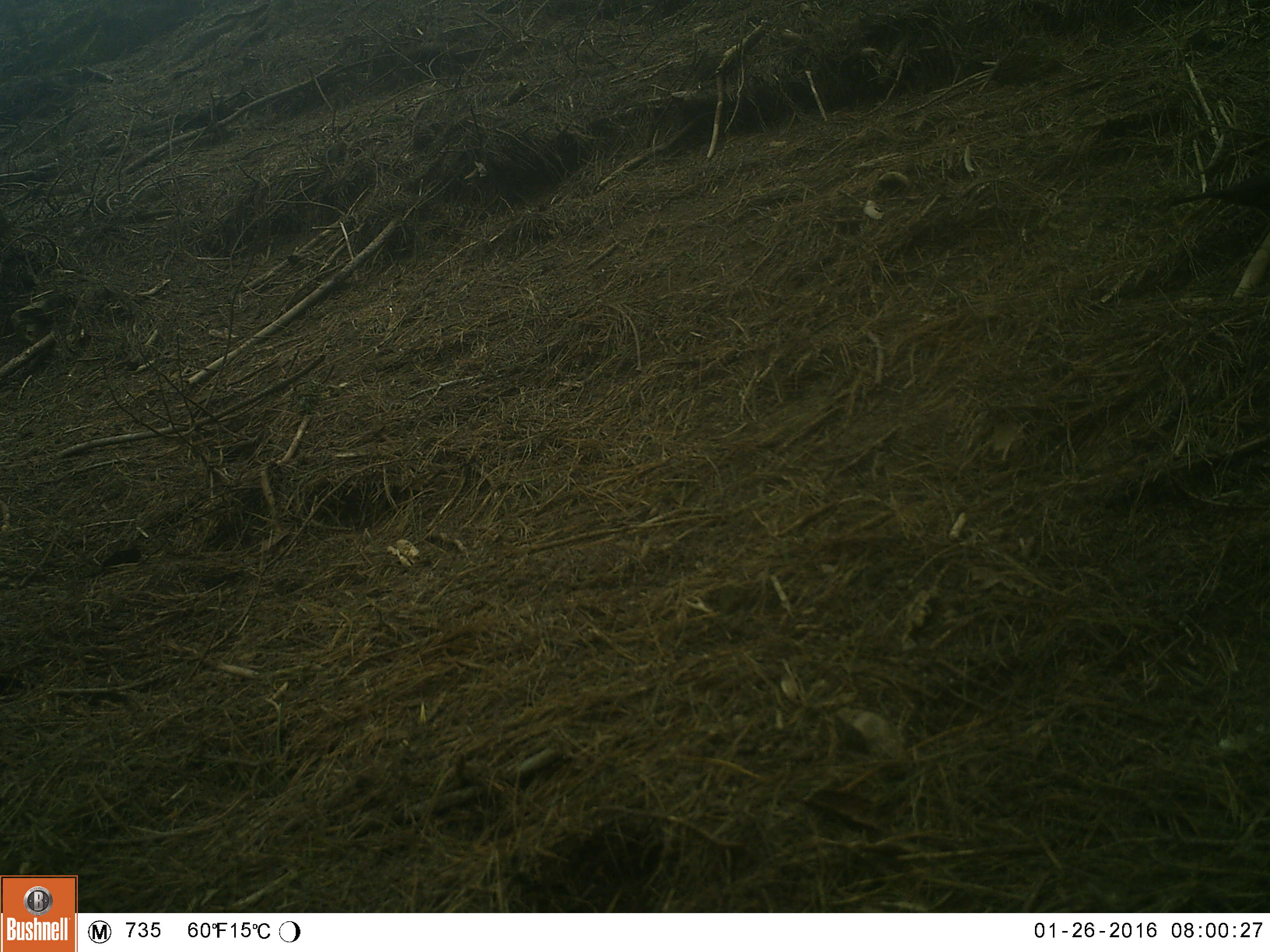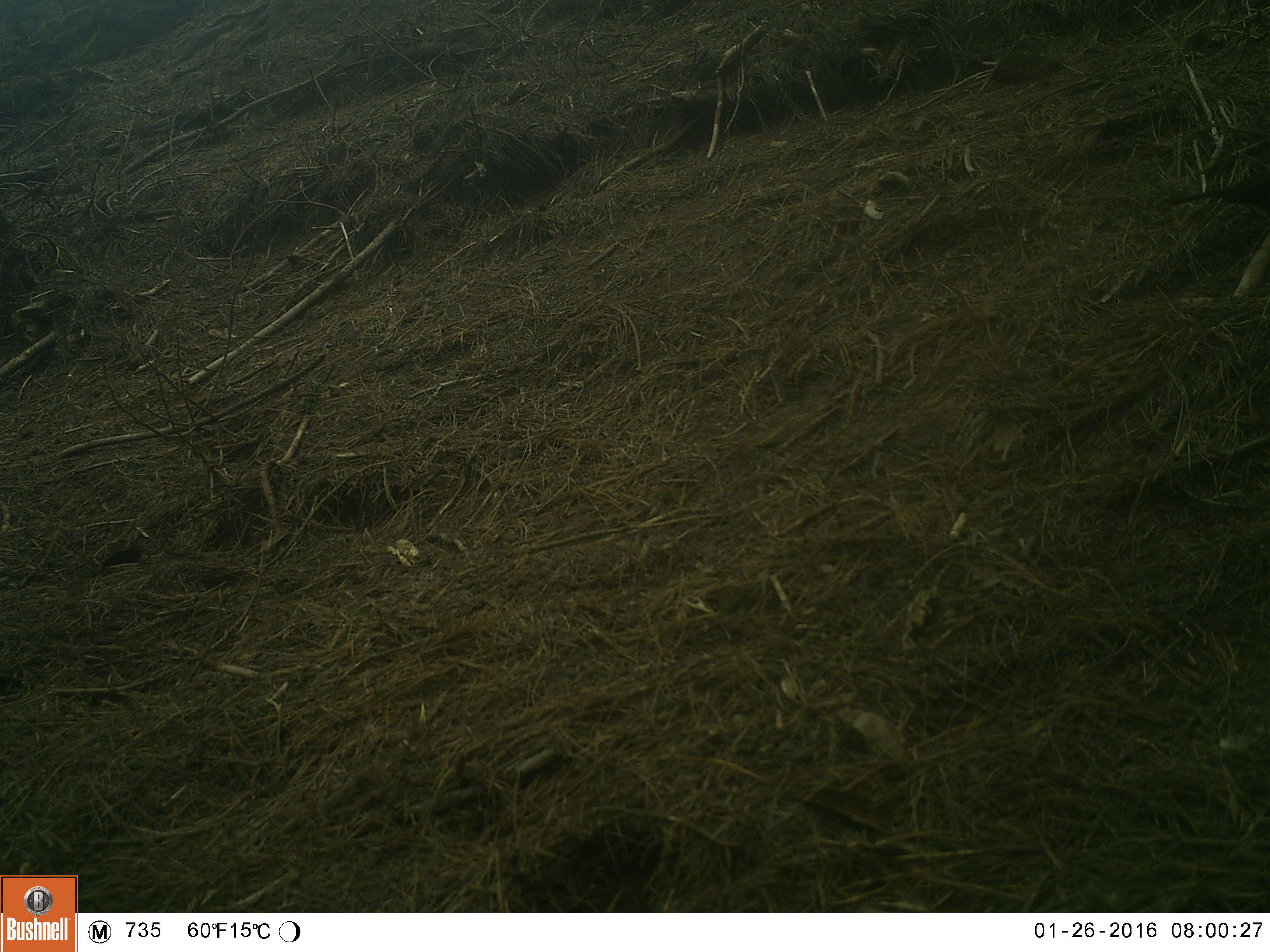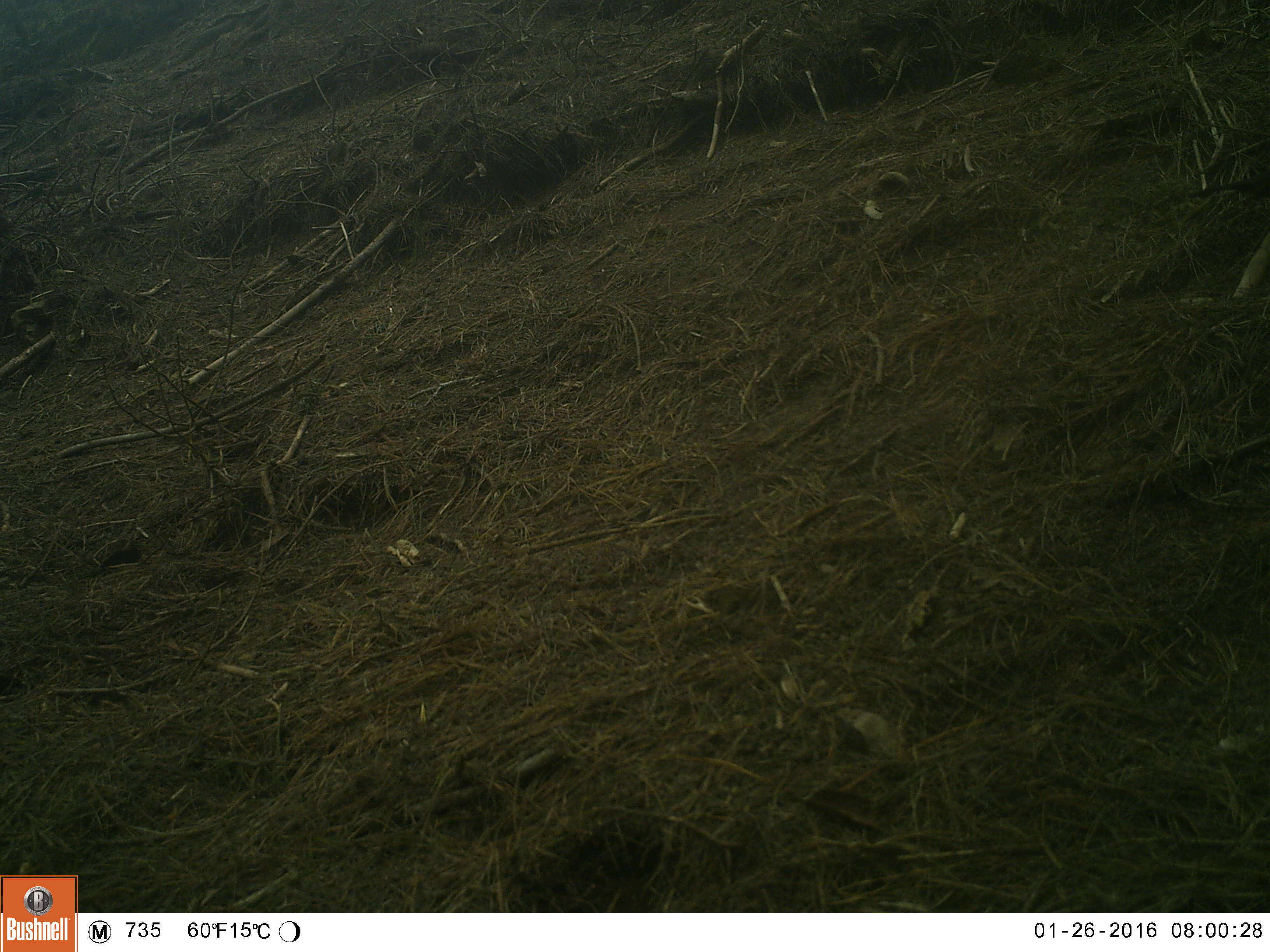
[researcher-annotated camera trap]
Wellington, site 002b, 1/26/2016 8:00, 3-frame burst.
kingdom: Animalia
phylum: Chordata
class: Aves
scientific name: Aves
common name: bird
Bird (Aves).